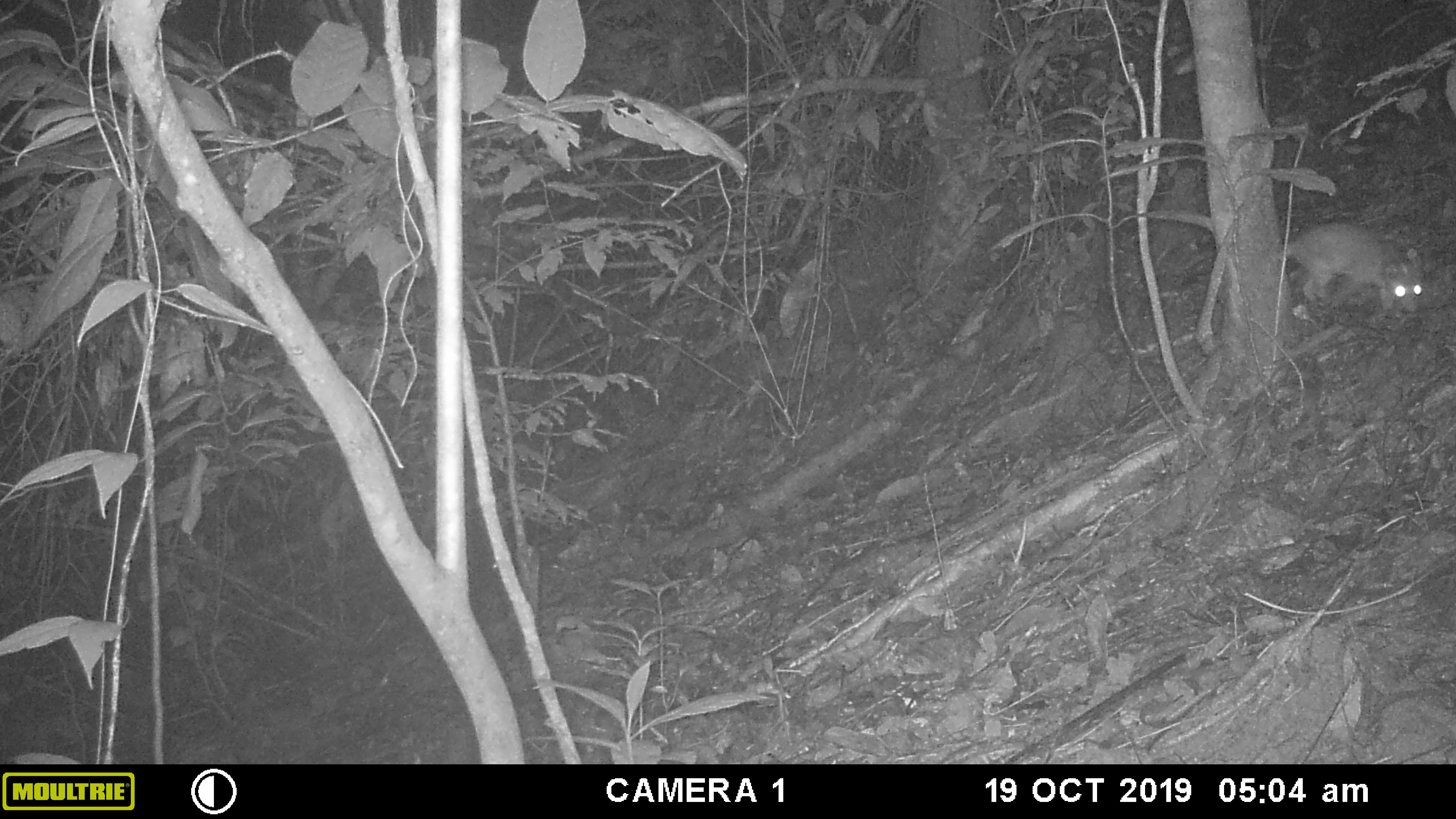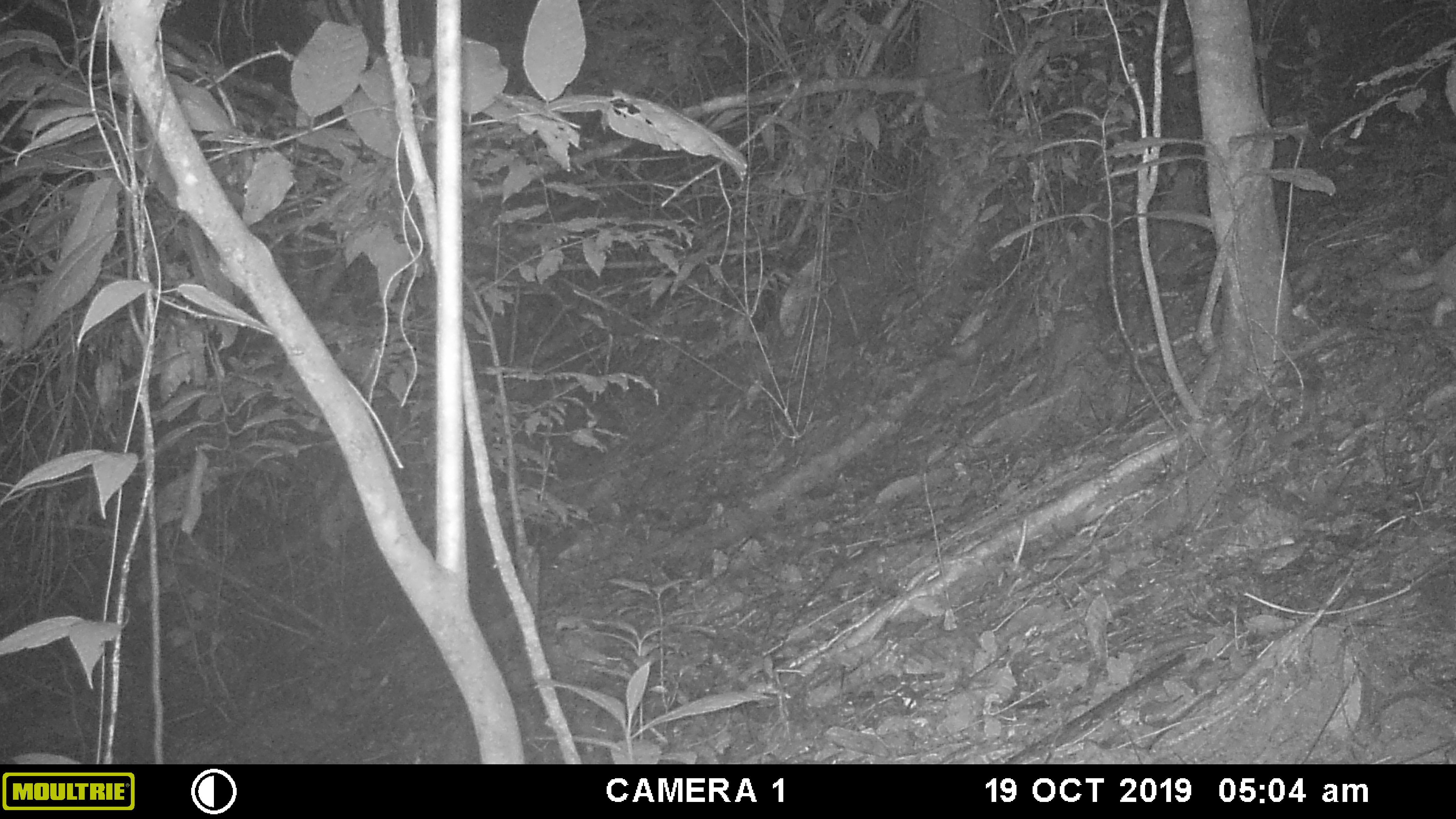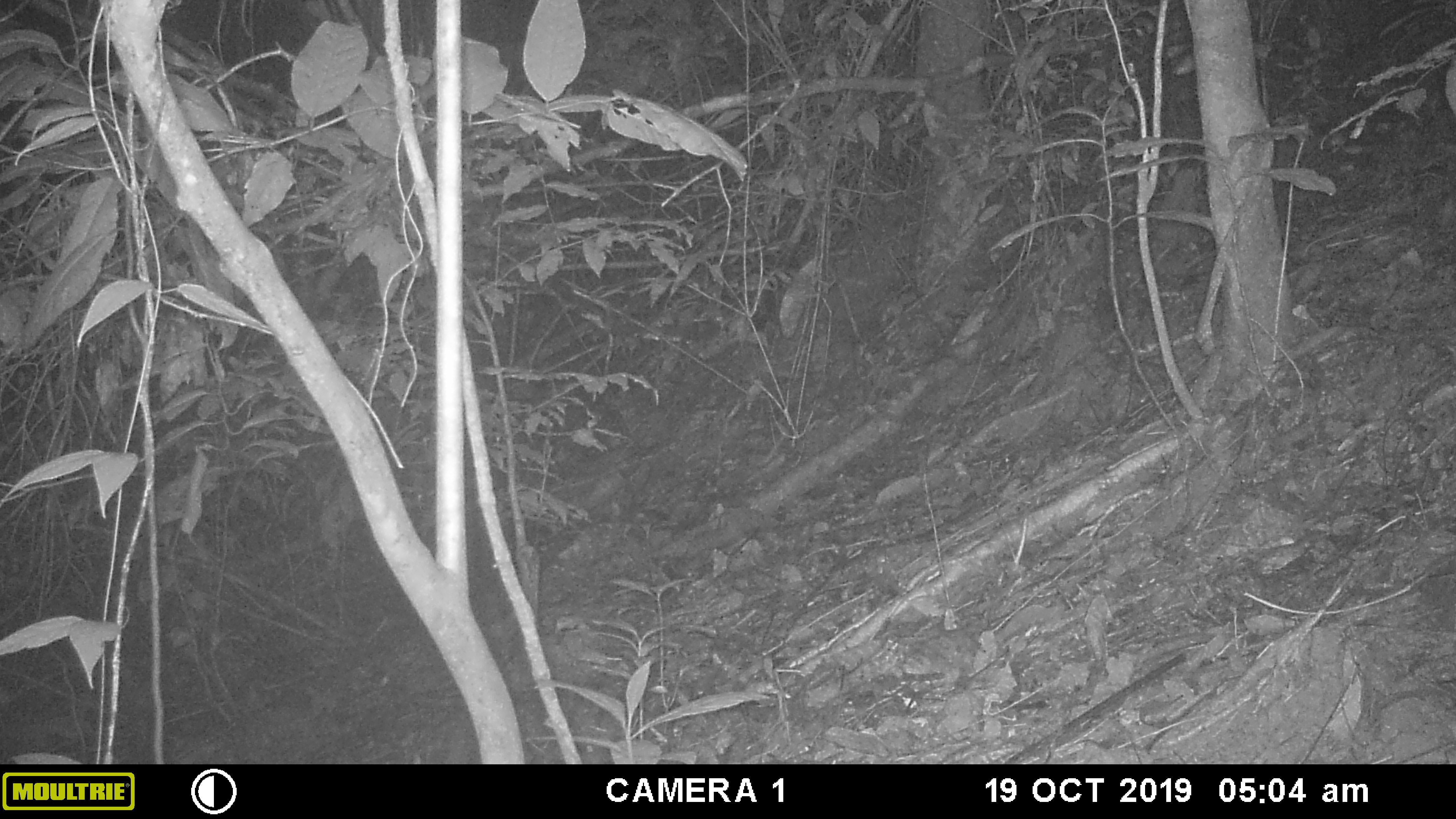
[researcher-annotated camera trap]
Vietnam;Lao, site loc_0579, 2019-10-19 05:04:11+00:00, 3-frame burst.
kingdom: Animalia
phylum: Chordata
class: Mammalia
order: Carnivora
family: Mustelidae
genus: Melogale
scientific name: Melogale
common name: ferret badger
Ferret badger (Melogale). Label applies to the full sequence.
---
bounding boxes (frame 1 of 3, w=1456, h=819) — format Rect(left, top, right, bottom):
ferret badger: Rect(1282, 220, 1426, 313)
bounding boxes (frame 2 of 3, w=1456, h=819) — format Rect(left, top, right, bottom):
ferret badger: Rect(1376, 243, 1454, 327)